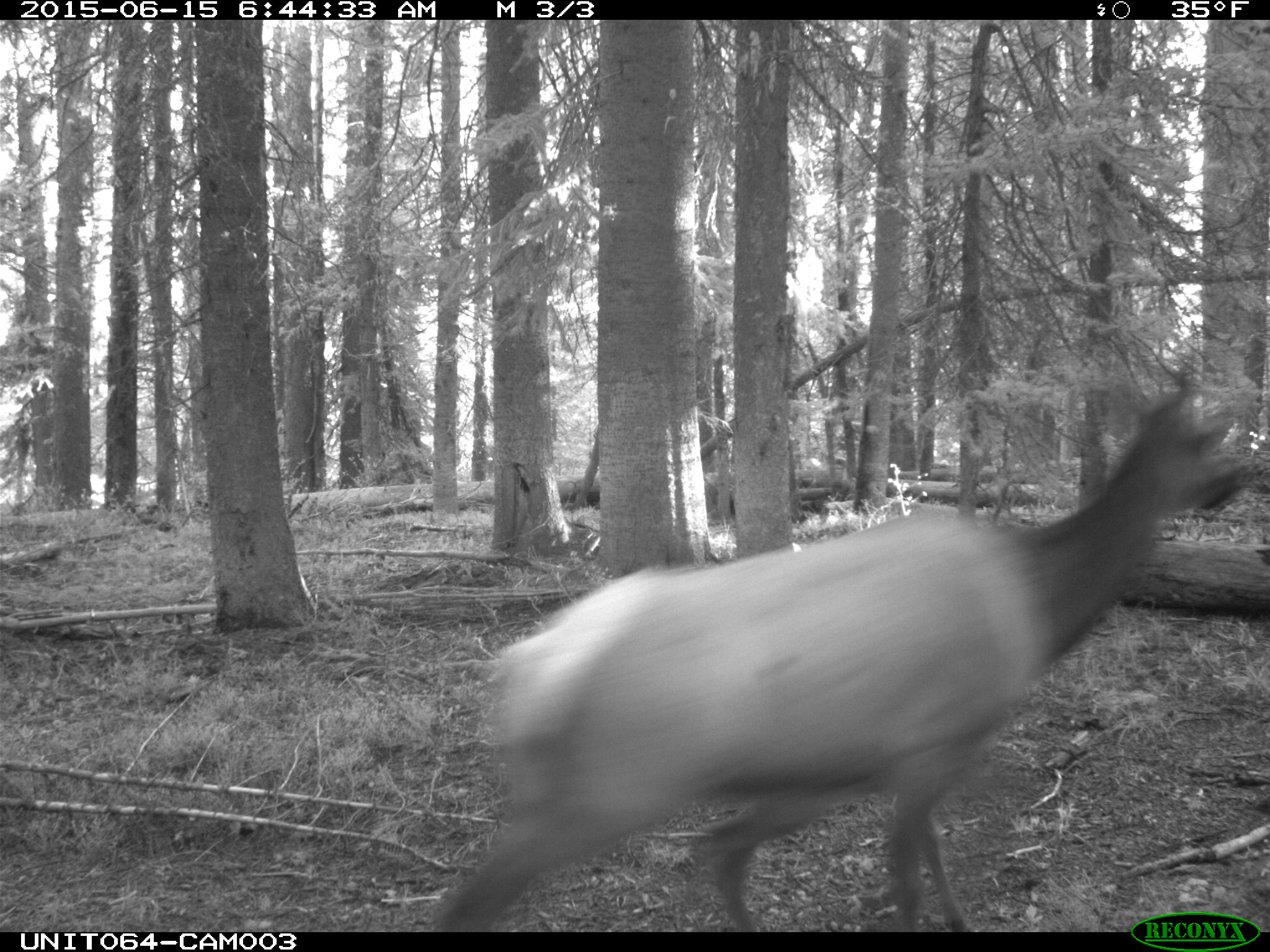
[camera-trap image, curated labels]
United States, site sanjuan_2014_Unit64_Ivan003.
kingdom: Animalia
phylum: Chordata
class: Mammalia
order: Artiodactyla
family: Cervidae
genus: Cervus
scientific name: Cervus elaphus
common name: red deer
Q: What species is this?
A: Cervus elaphus (red deer).